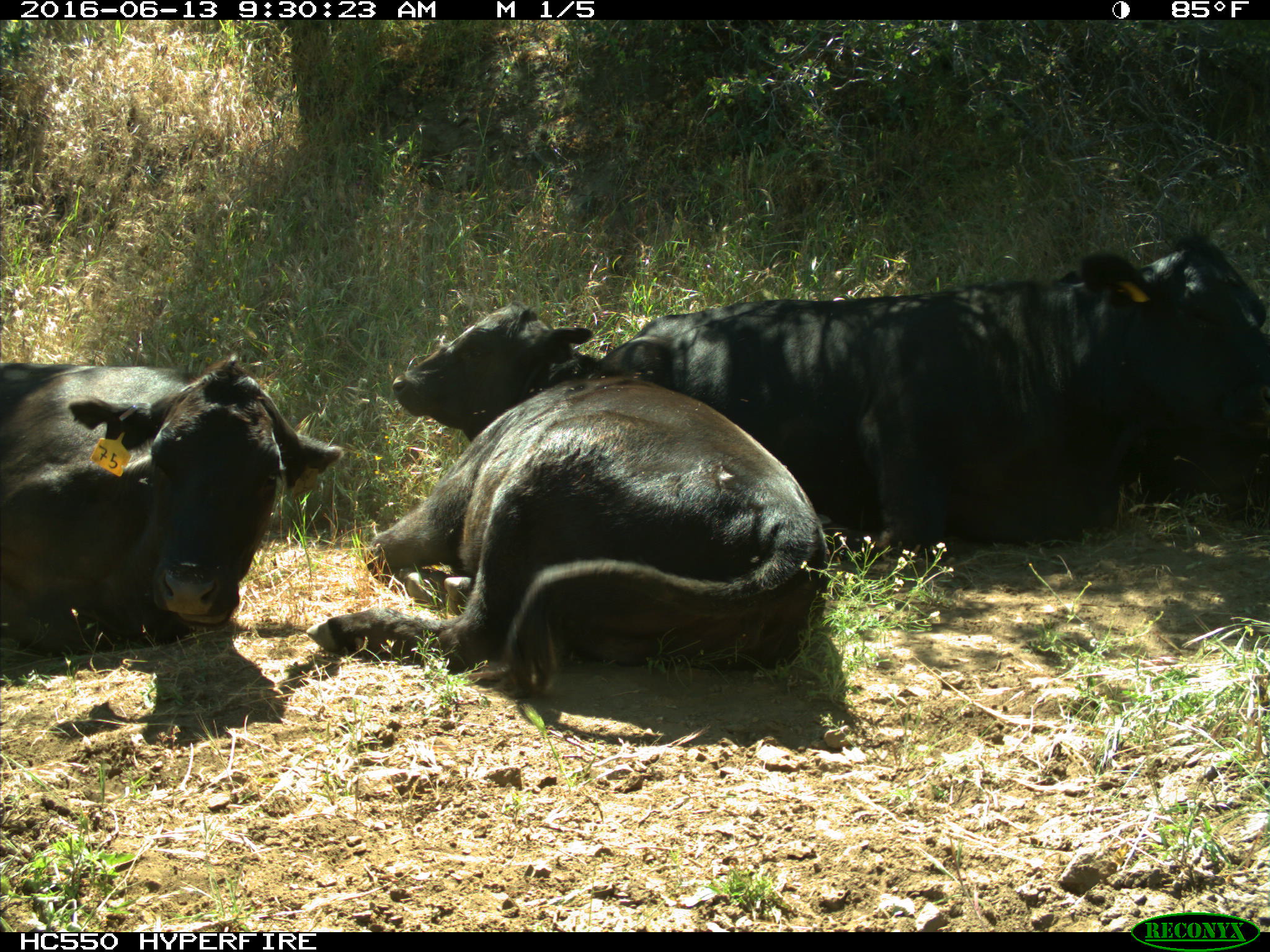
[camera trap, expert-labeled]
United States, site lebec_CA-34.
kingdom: Animalia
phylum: Chordata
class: Mammalia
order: Artiodactyla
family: Bovidae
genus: Bos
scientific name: Bos taurus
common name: domestic cow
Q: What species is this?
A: Bos taurus (domestic cow).